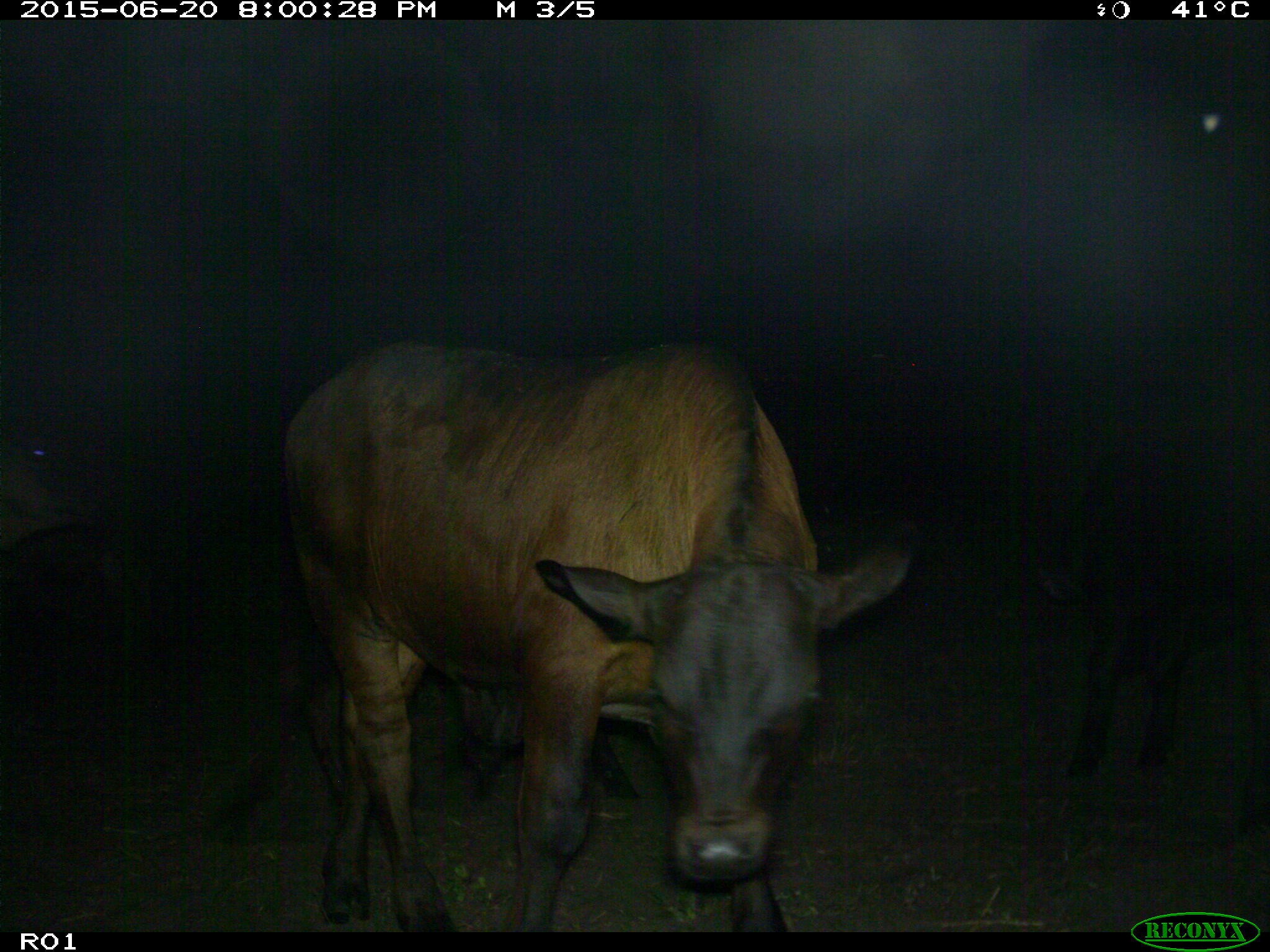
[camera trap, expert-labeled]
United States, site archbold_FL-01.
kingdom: Animalia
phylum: Chordata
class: Mammalia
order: Artiodactyla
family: Bovidae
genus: Bos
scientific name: Bos taurus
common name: domestic cow